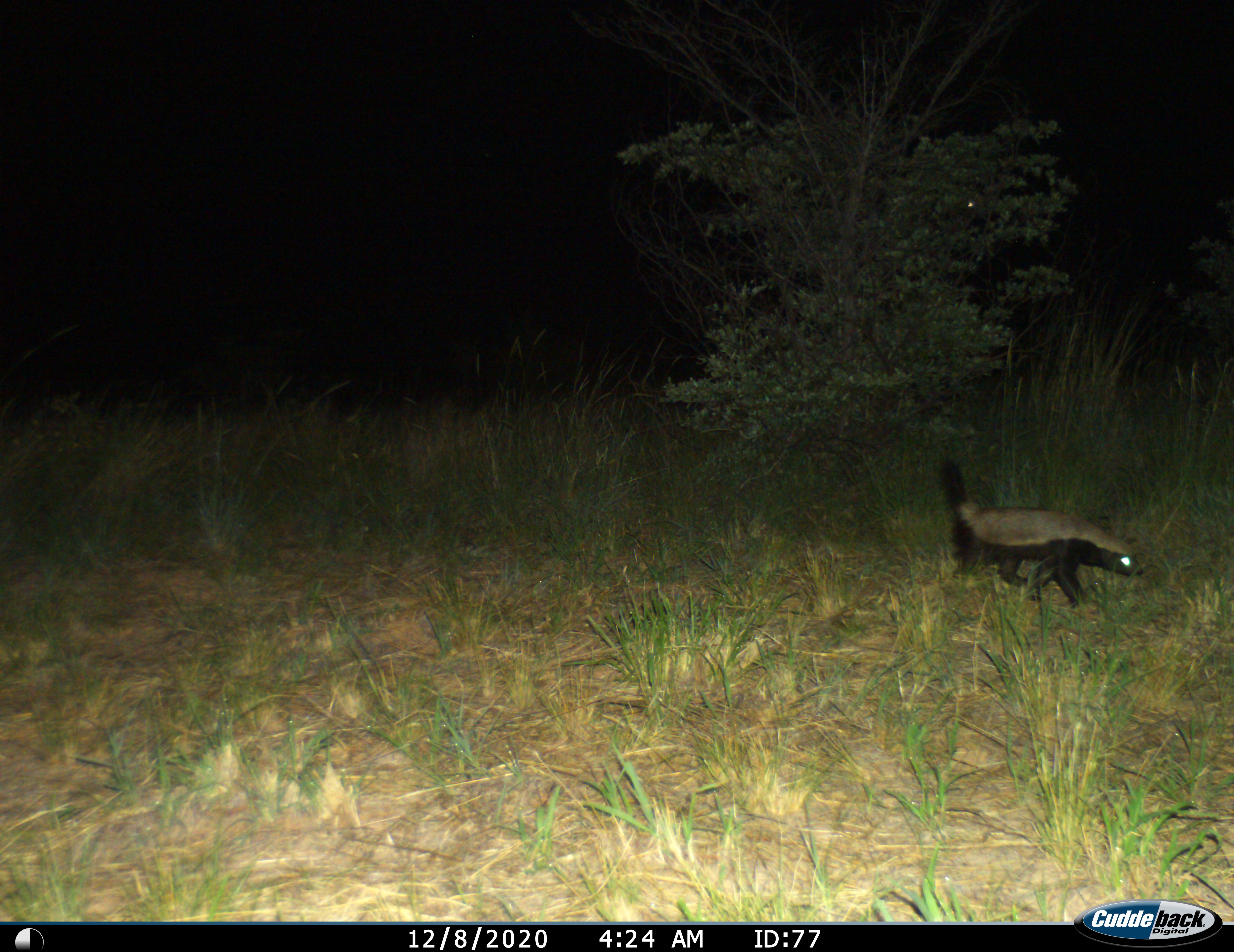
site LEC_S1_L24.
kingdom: Animalia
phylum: Chordata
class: Mammalia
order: Carnivora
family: Mustelidae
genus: Mellivora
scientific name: Mellivora capensis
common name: honey badger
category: honeybadger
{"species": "honeybadger (honey badger) (Mellivora capensis)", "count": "1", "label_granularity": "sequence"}